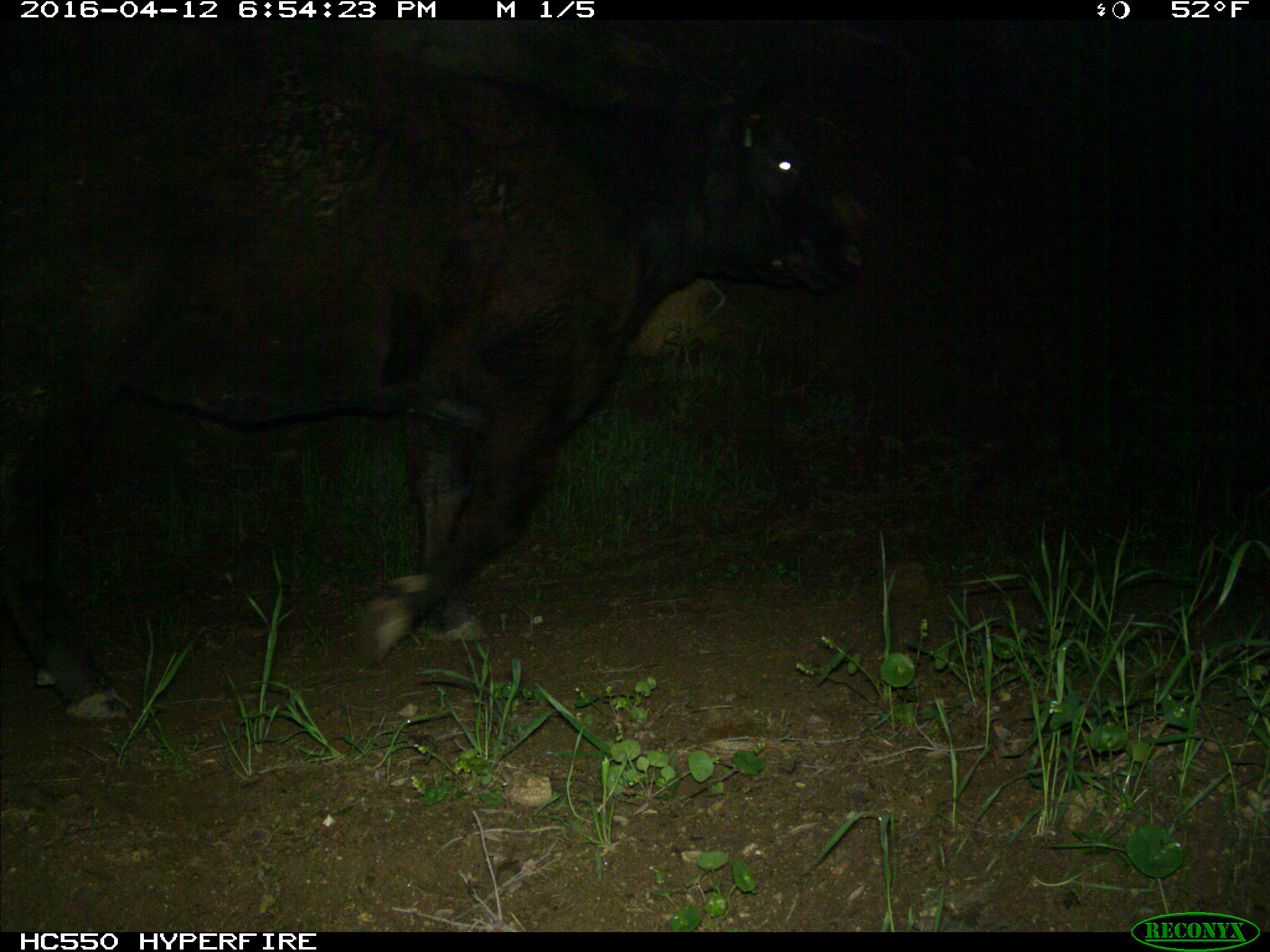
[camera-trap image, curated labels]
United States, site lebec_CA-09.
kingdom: Animalia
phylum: Chordata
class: Mammalia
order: Artiodactyla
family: Bovidae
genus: Bos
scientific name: Bos taurus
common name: domestic cow